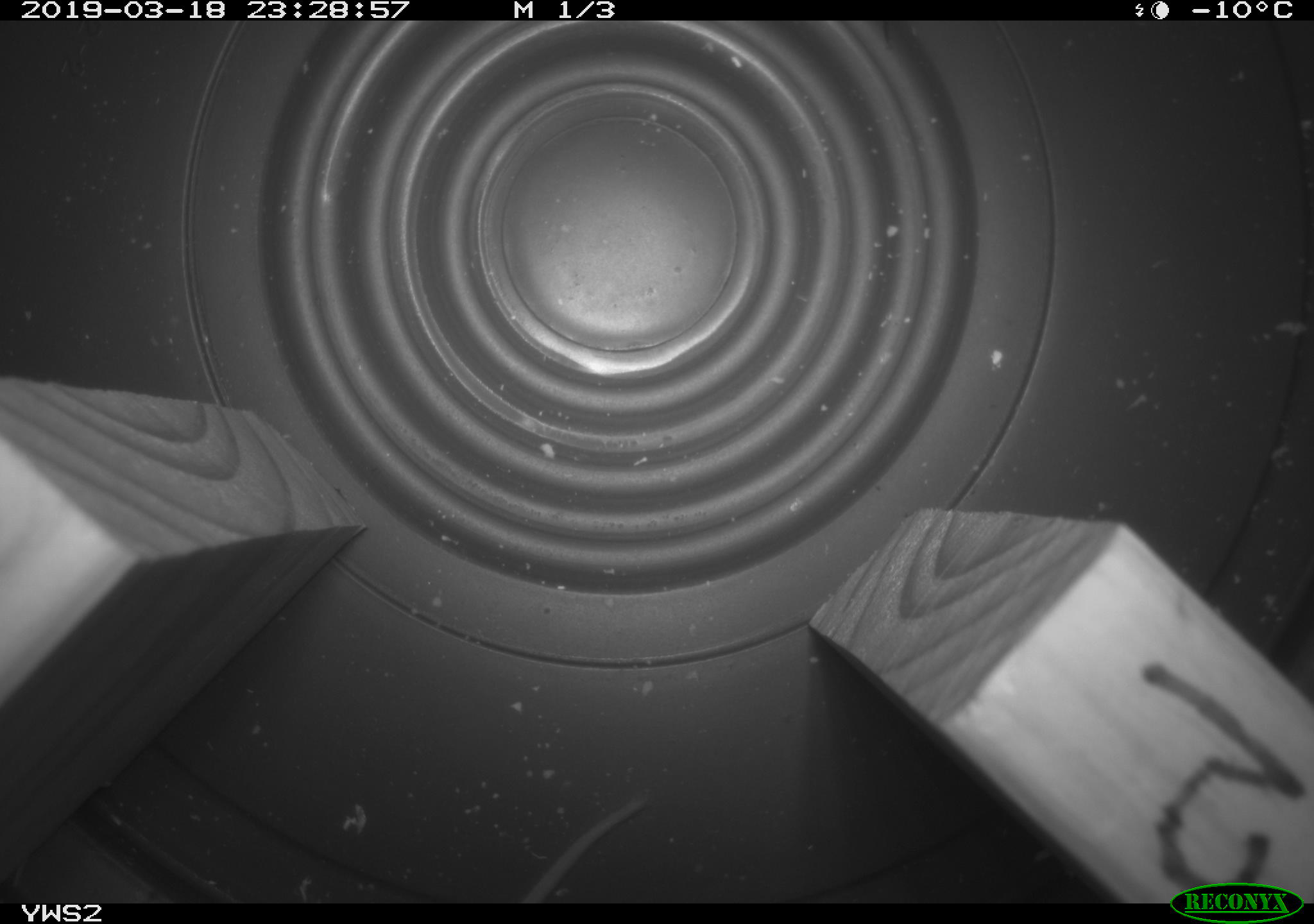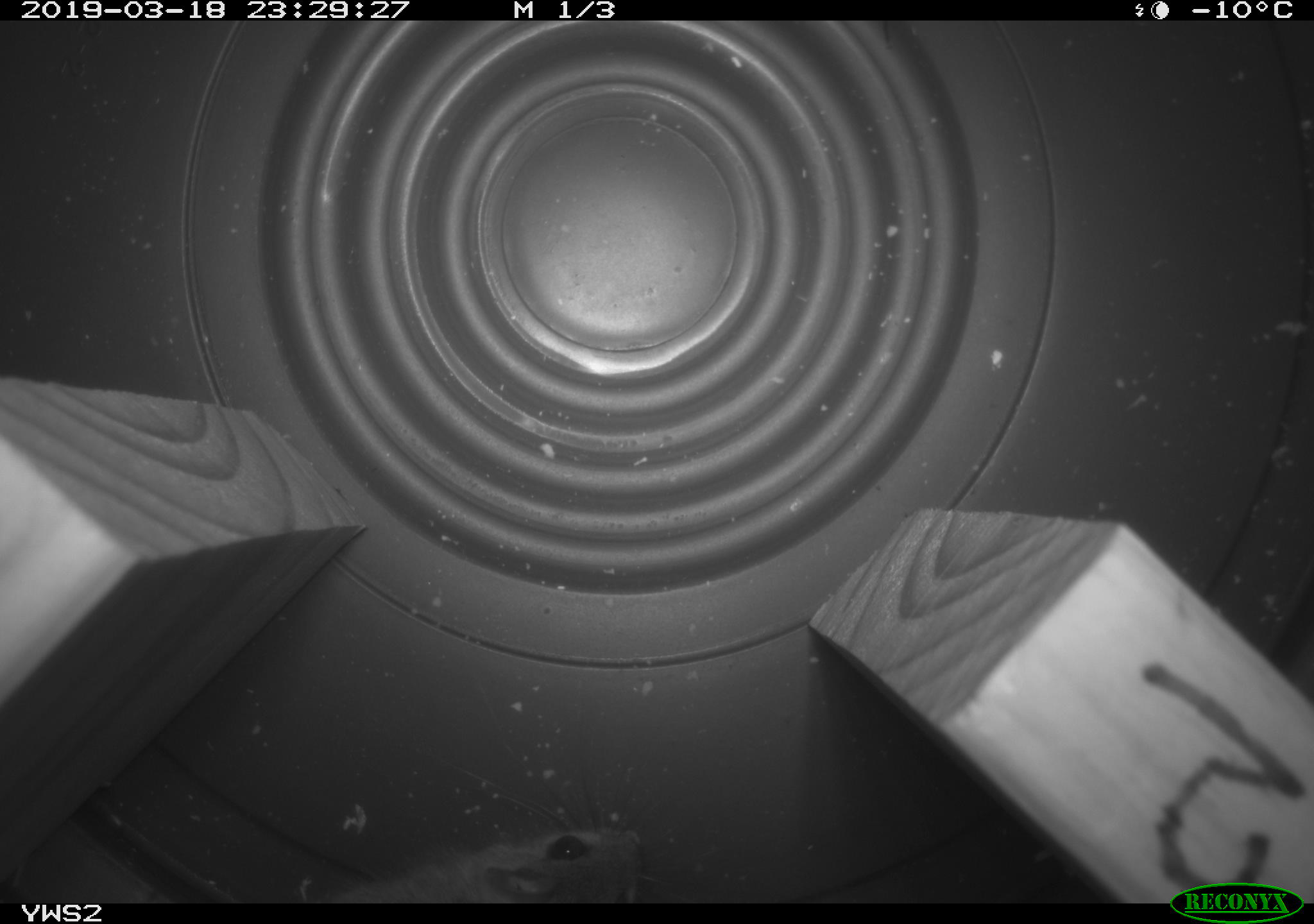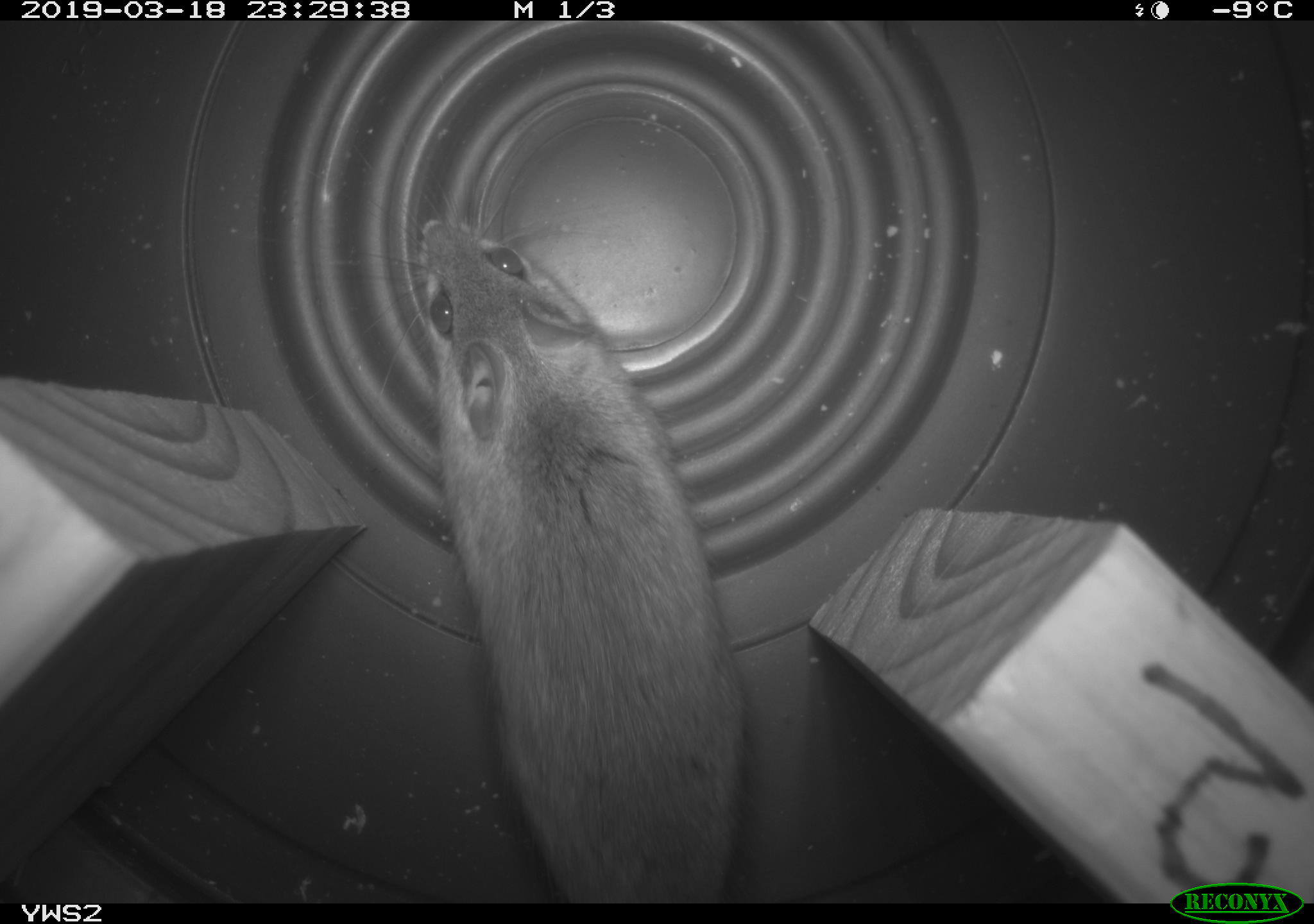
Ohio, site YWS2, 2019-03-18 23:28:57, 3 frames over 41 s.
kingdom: Animalia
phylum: Chordata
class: Mammalia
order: Rodentia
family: Cricetidae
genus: Peromyscus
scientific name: Peromyscus leucopus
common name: white-footed mouse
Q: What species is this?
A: White-footed mouse (Peromyscus leucopus).